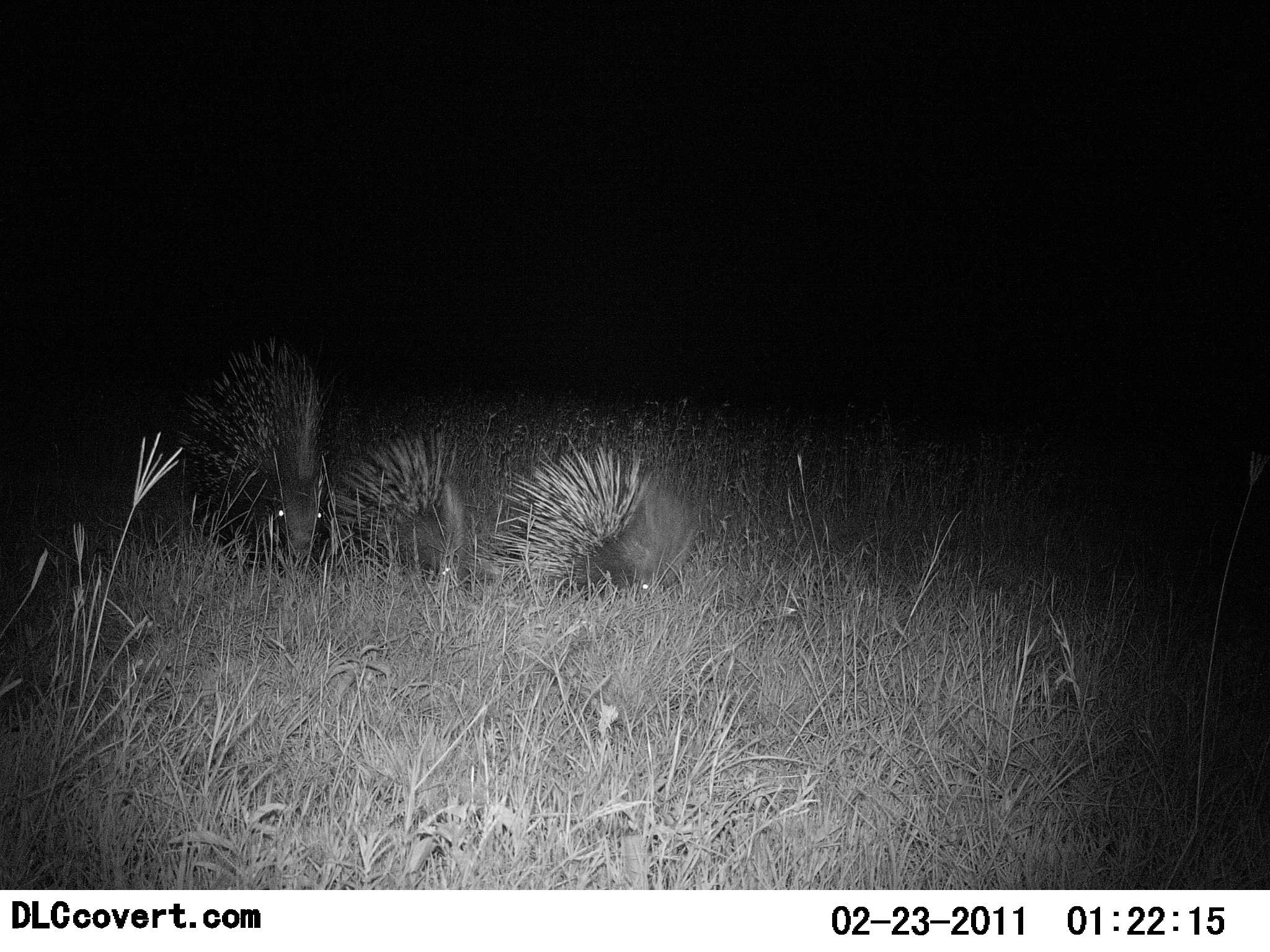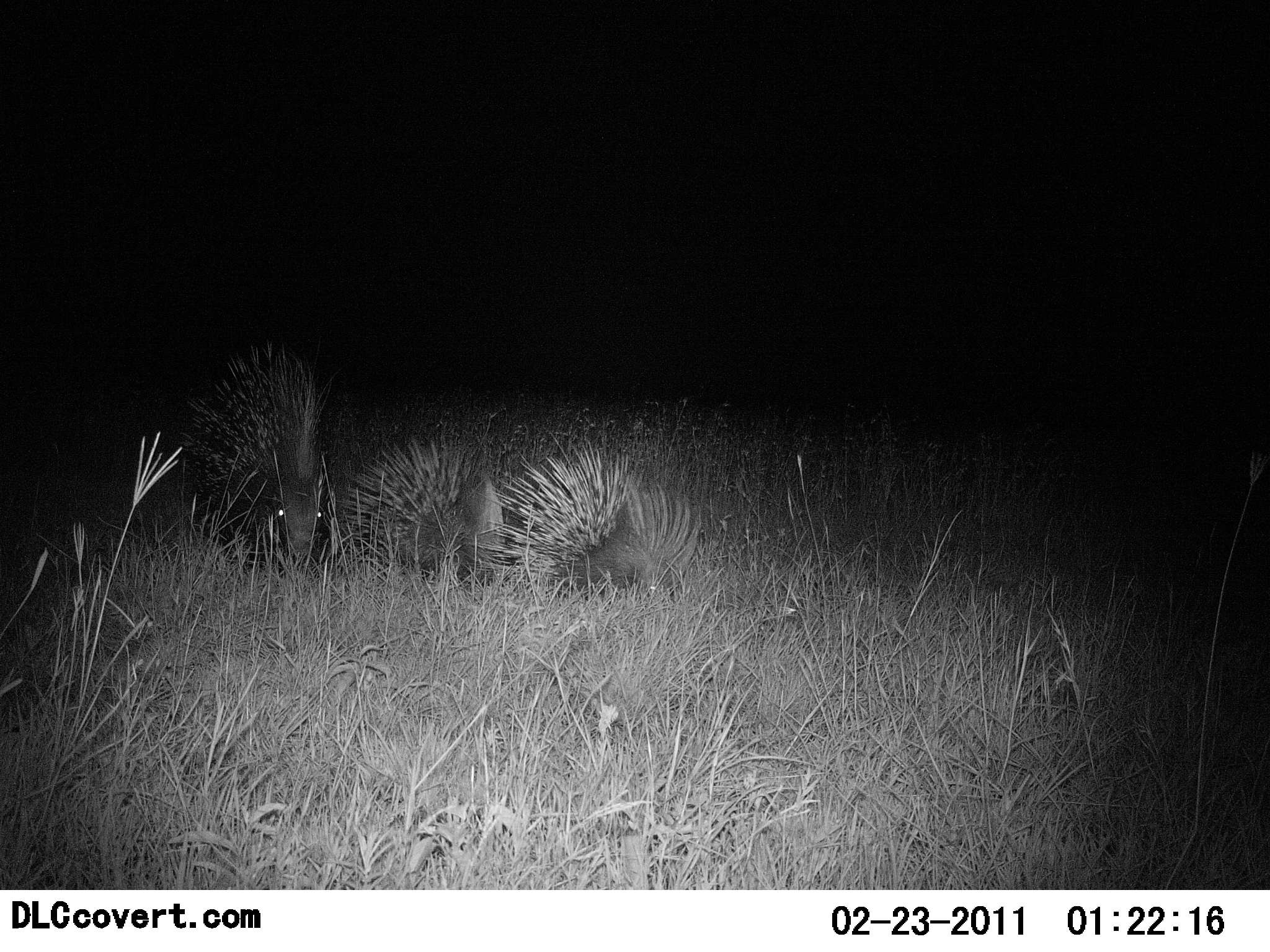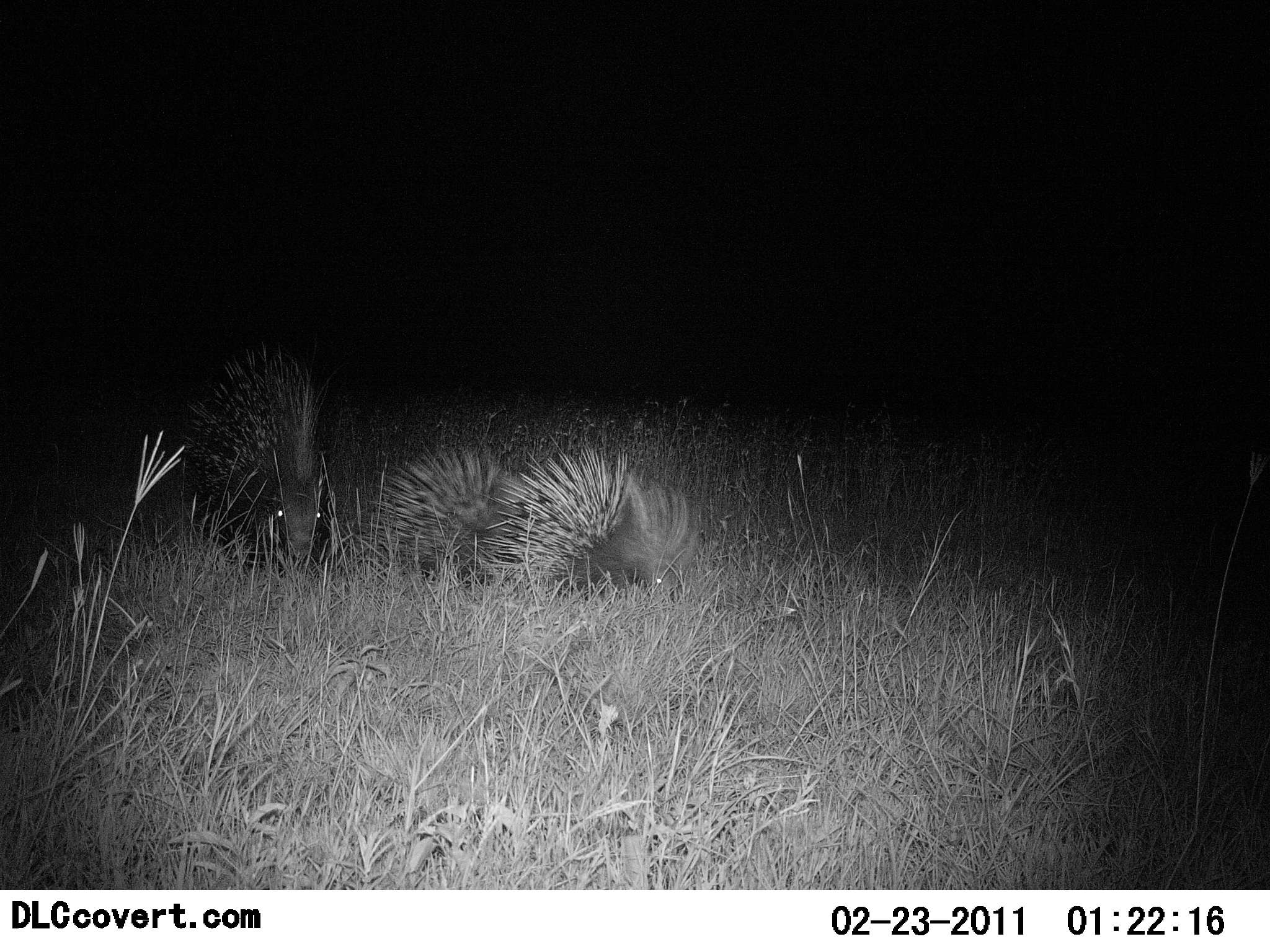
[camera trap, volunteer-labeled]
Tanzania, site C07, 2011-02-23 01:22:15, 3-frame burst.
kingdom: Animalia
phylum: Chordata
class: Mammalia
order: Rodentia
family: Hystricidae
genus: Hystrix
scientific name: Hystrix cristata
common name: crested porcupine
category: porcupine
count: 3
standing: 46%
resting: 0%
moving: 77%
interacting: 0%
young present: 46%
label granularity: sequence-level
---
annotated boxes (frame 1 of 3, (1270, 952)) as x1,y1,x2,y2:
animal: 167,332,330,583; 475,432,706,605; 323,425,475,596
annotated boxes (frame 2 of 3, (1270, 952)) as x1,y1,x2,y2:
animal: 174,337,344,584; 474,424,704,605; 336,434,508,592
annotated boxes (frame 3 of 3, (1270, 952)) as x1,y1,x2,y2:
animal: 174,335,343,579; 475,440,710,607; 345,437,535,595